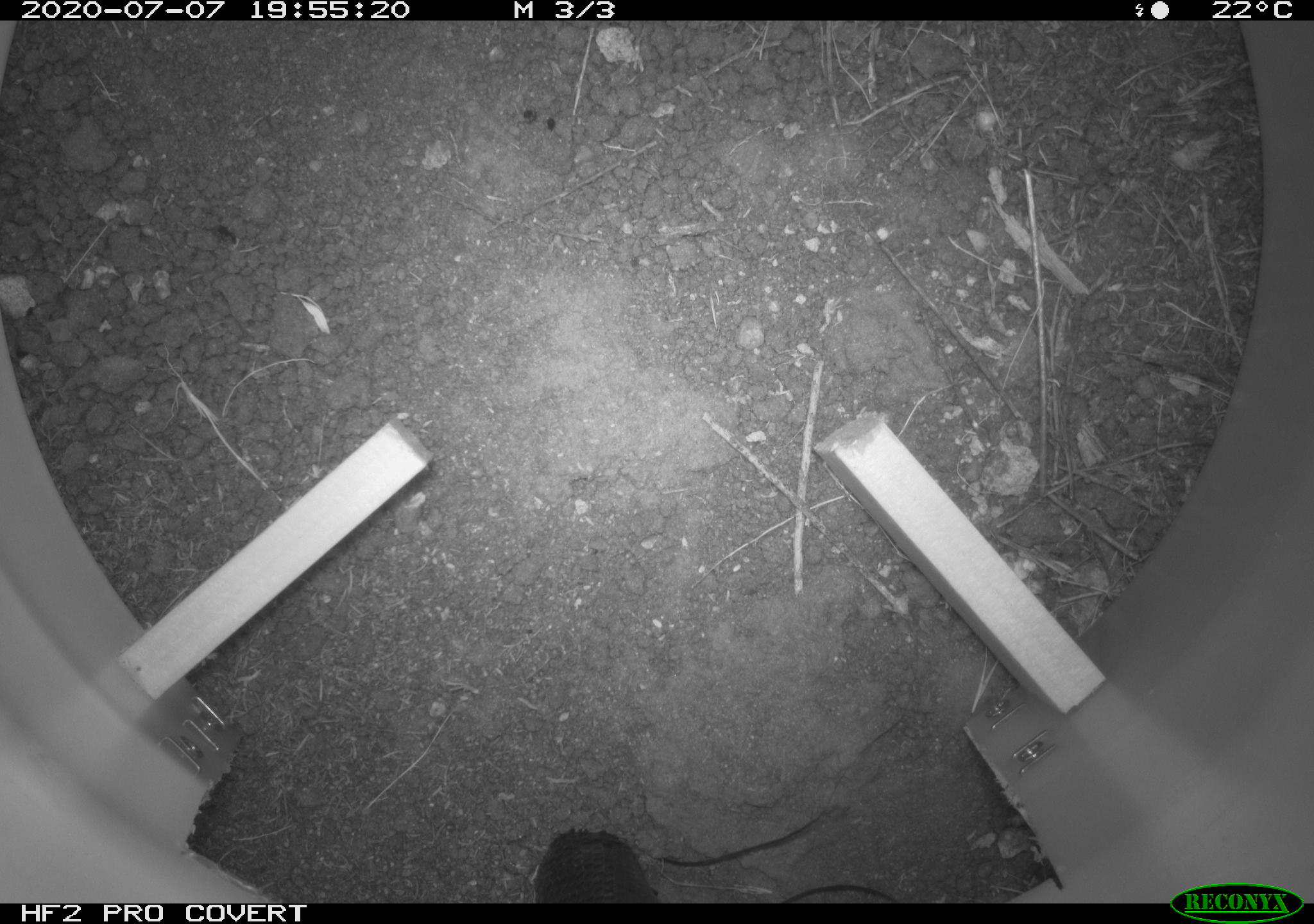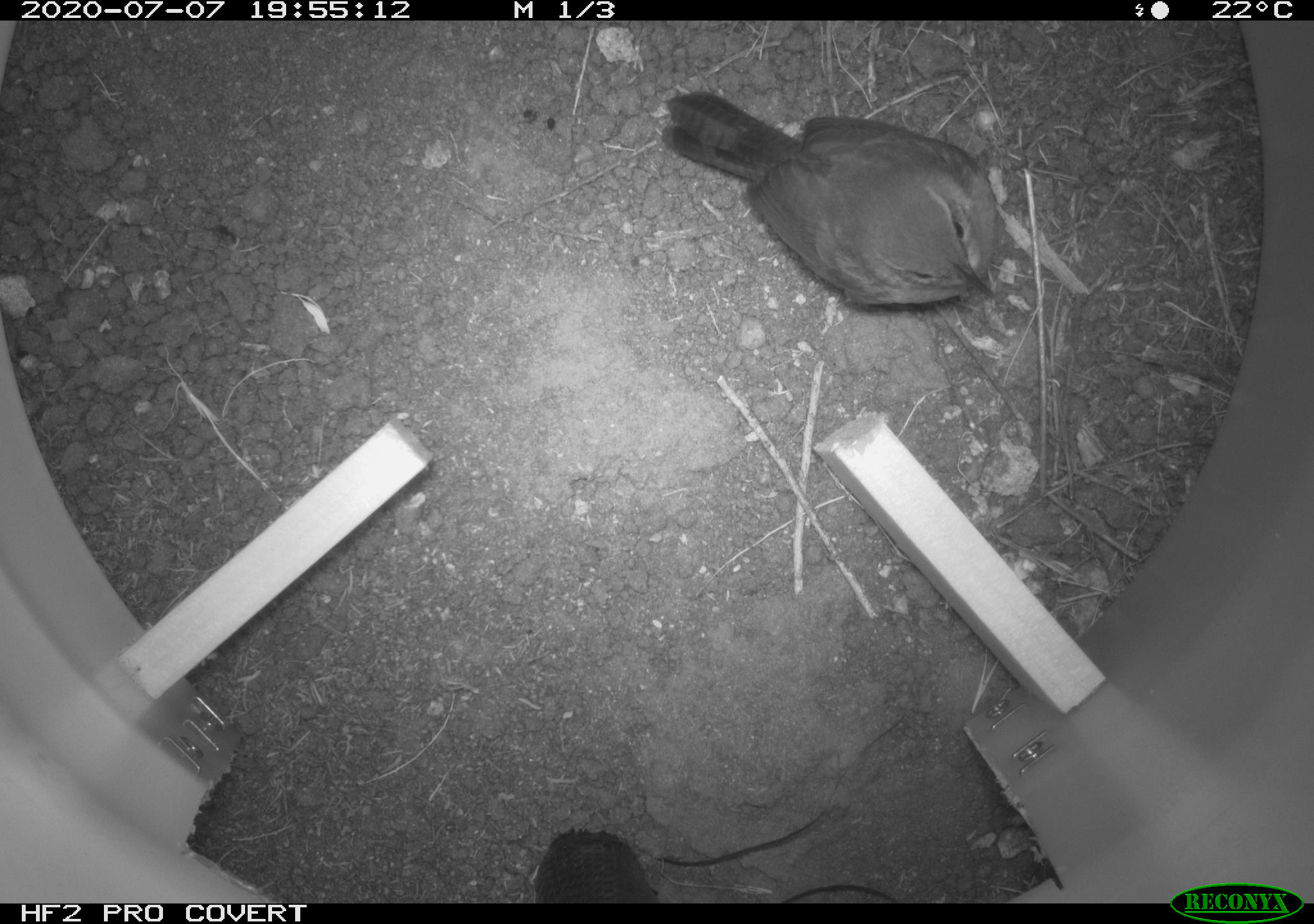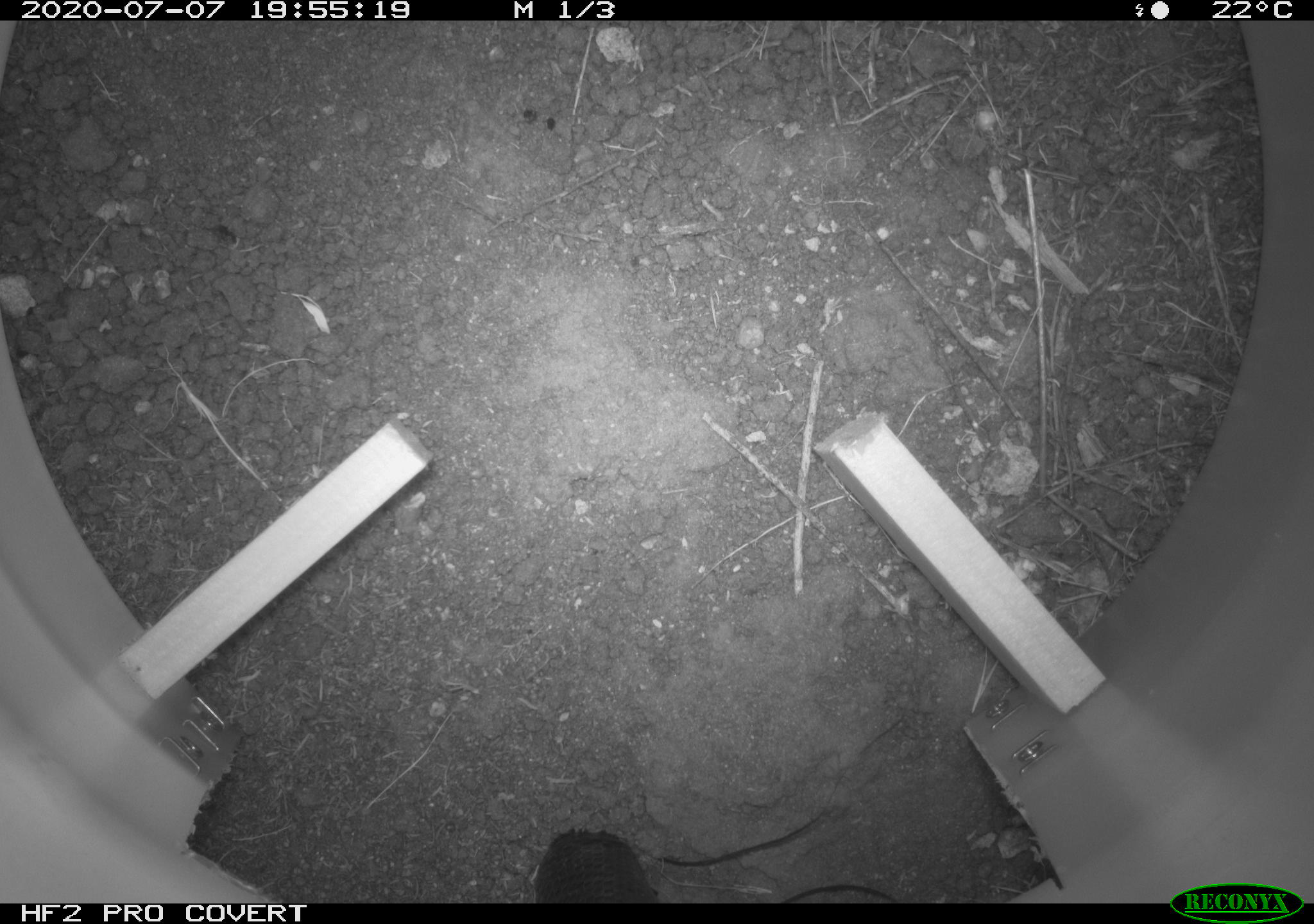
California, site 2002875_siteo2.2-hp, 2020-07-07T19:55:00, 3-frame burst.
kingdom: Animalia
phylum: Chordata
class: Aves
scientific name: Aves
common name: bird